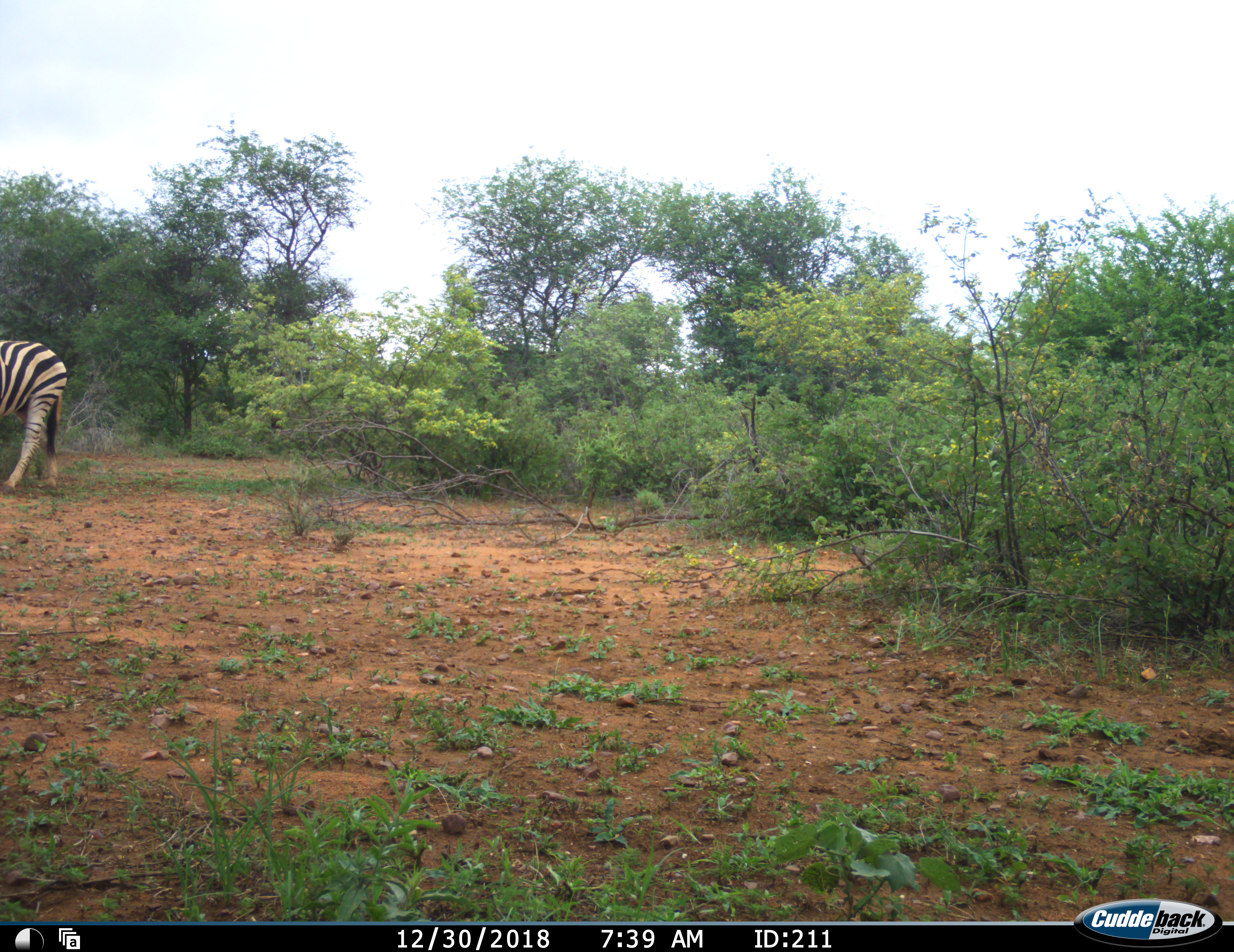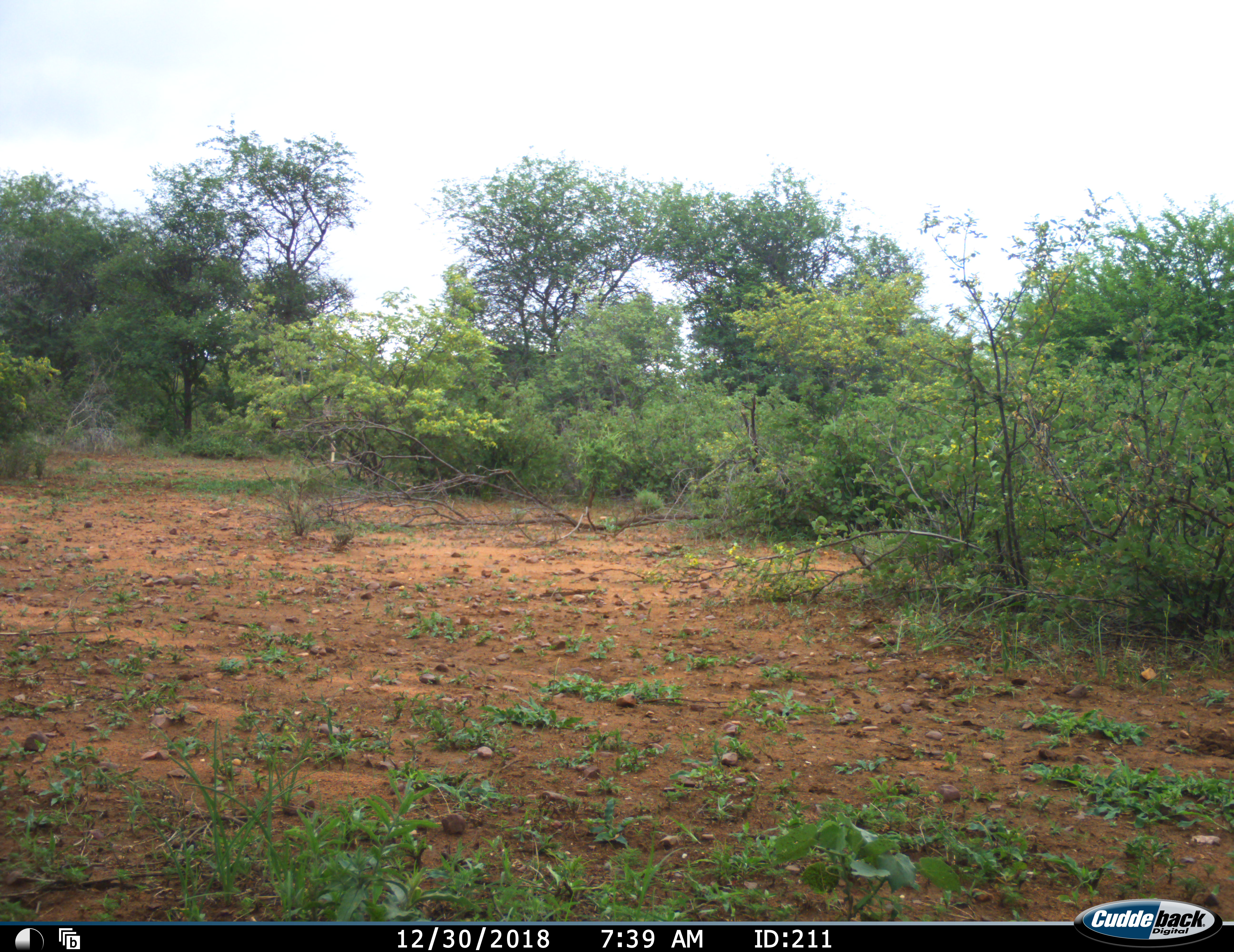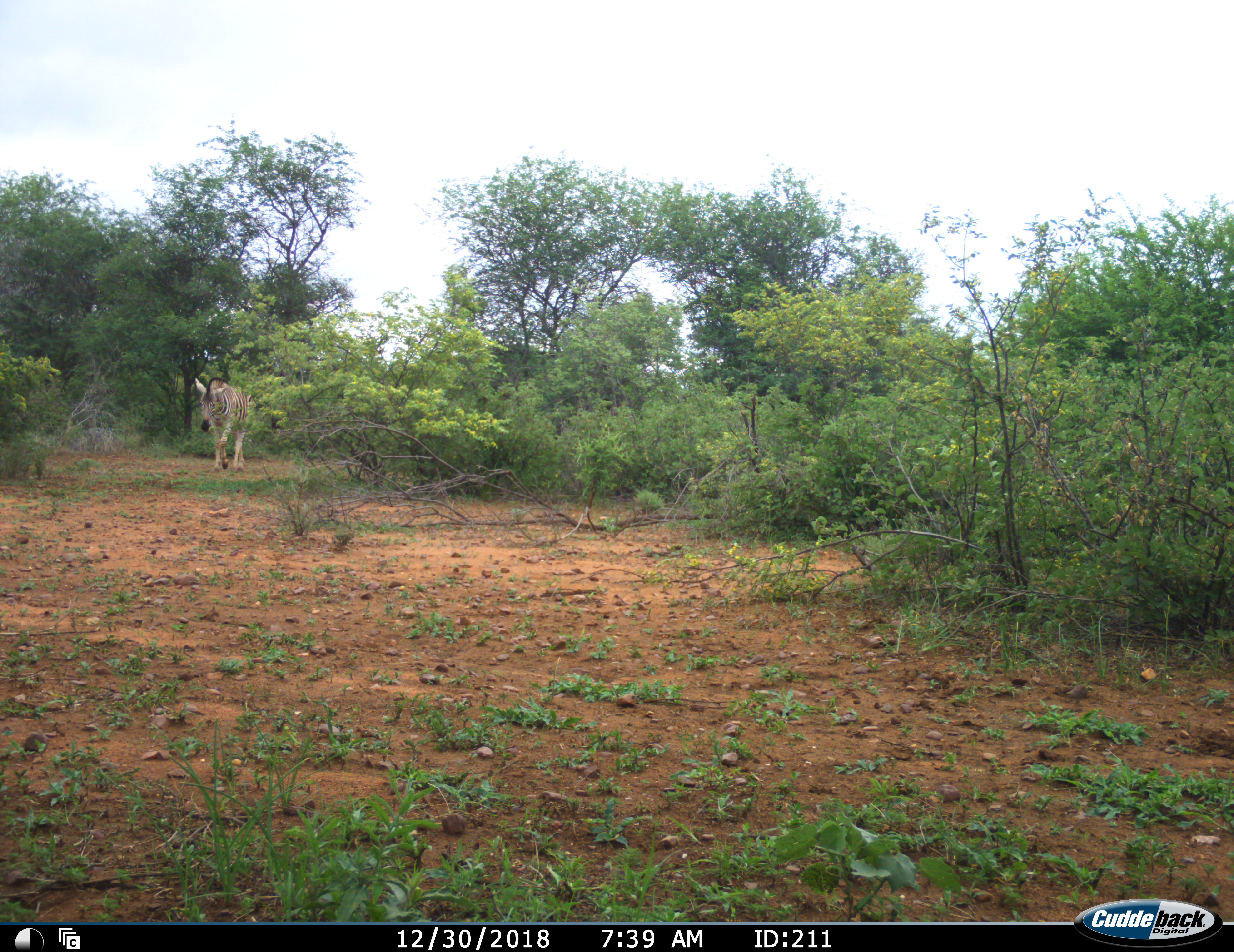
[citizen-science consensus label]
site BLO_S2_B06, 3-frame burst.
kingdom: Animalia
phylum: Chordata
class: Mammalia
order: Perissodactyla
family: Equidae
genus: Equus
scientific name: Equus quagga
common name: plains zebra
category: zebraplains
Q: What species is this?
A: Zebraplains (plains zebra) (Equus quagga).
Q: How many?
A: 2.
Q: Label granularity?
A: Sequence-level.